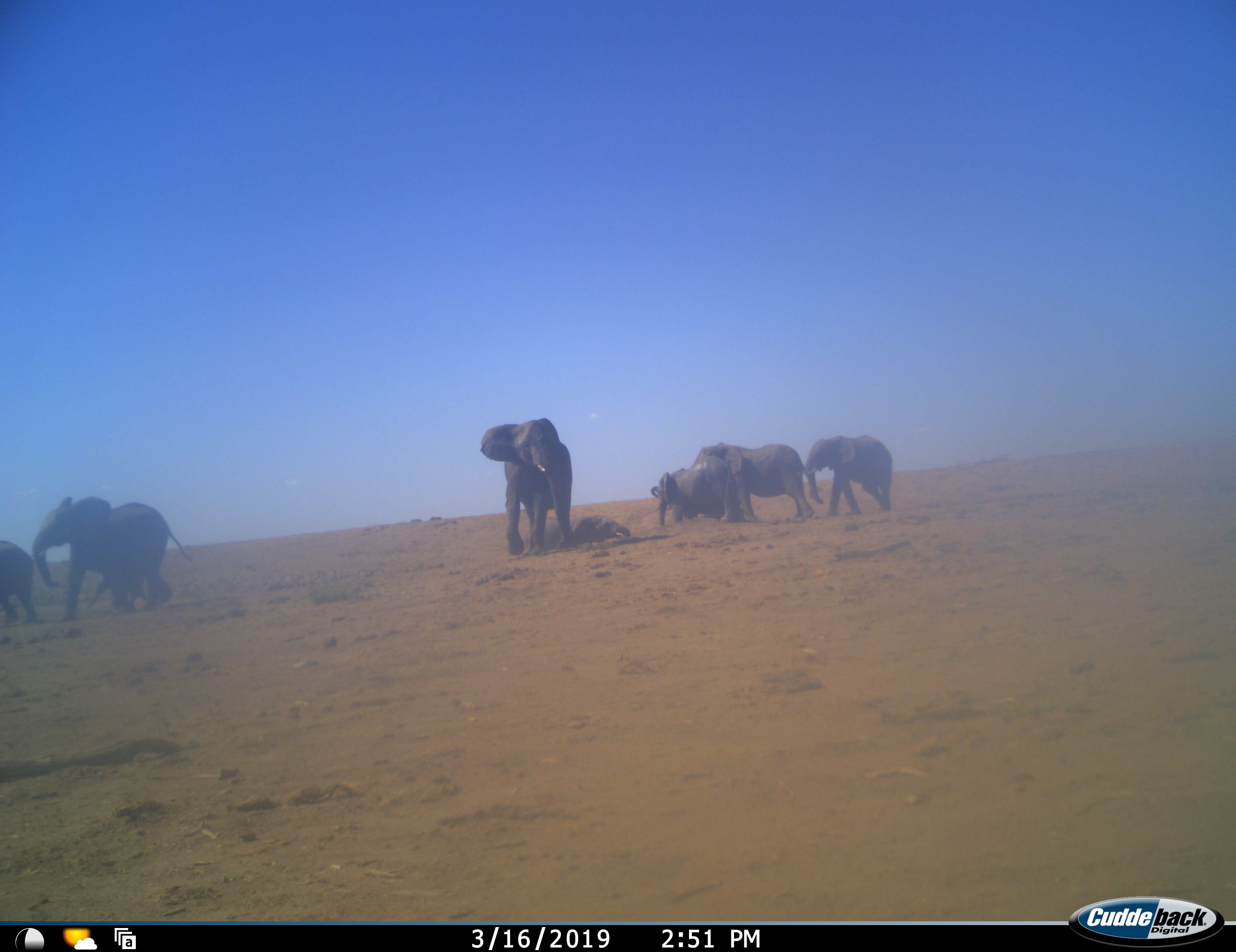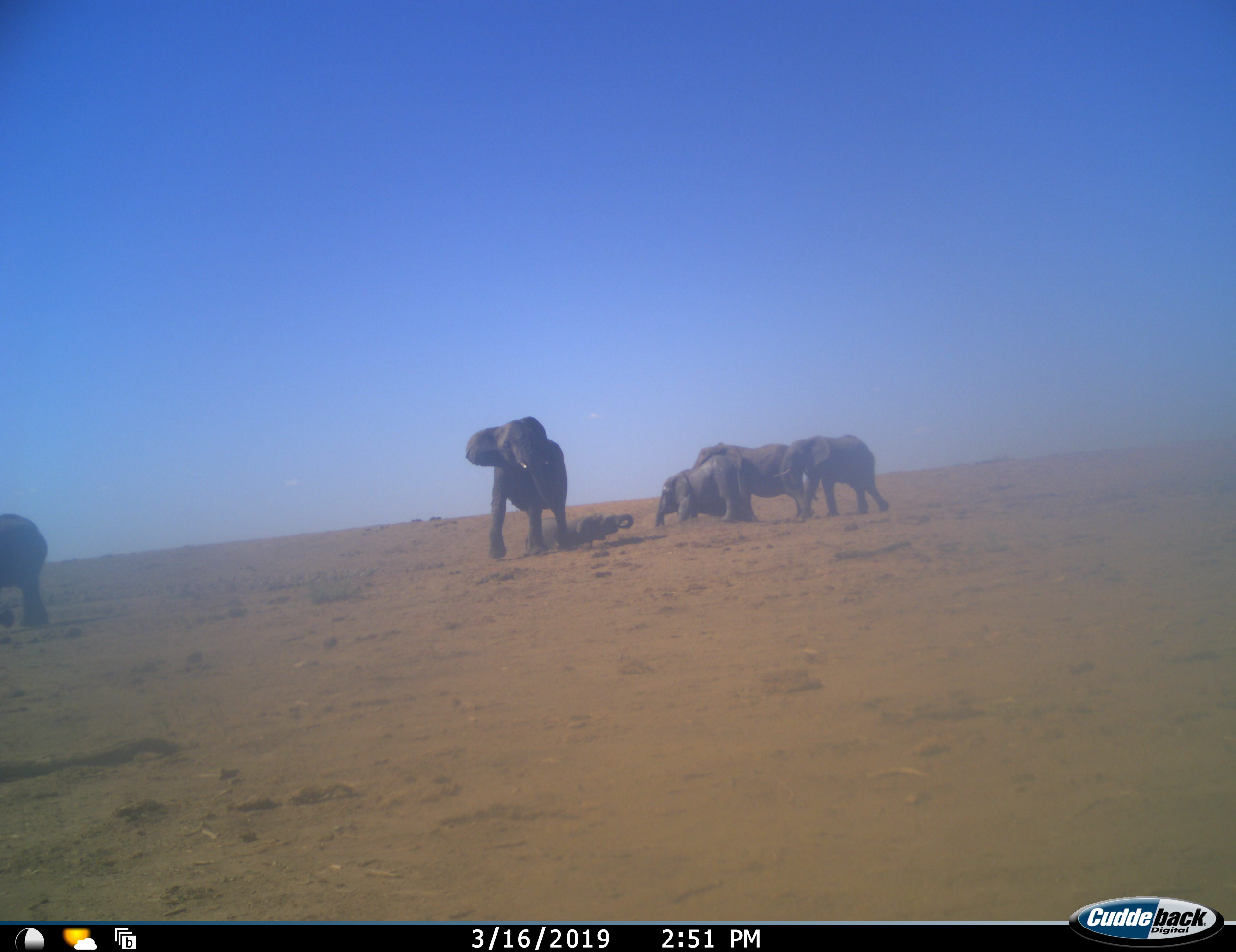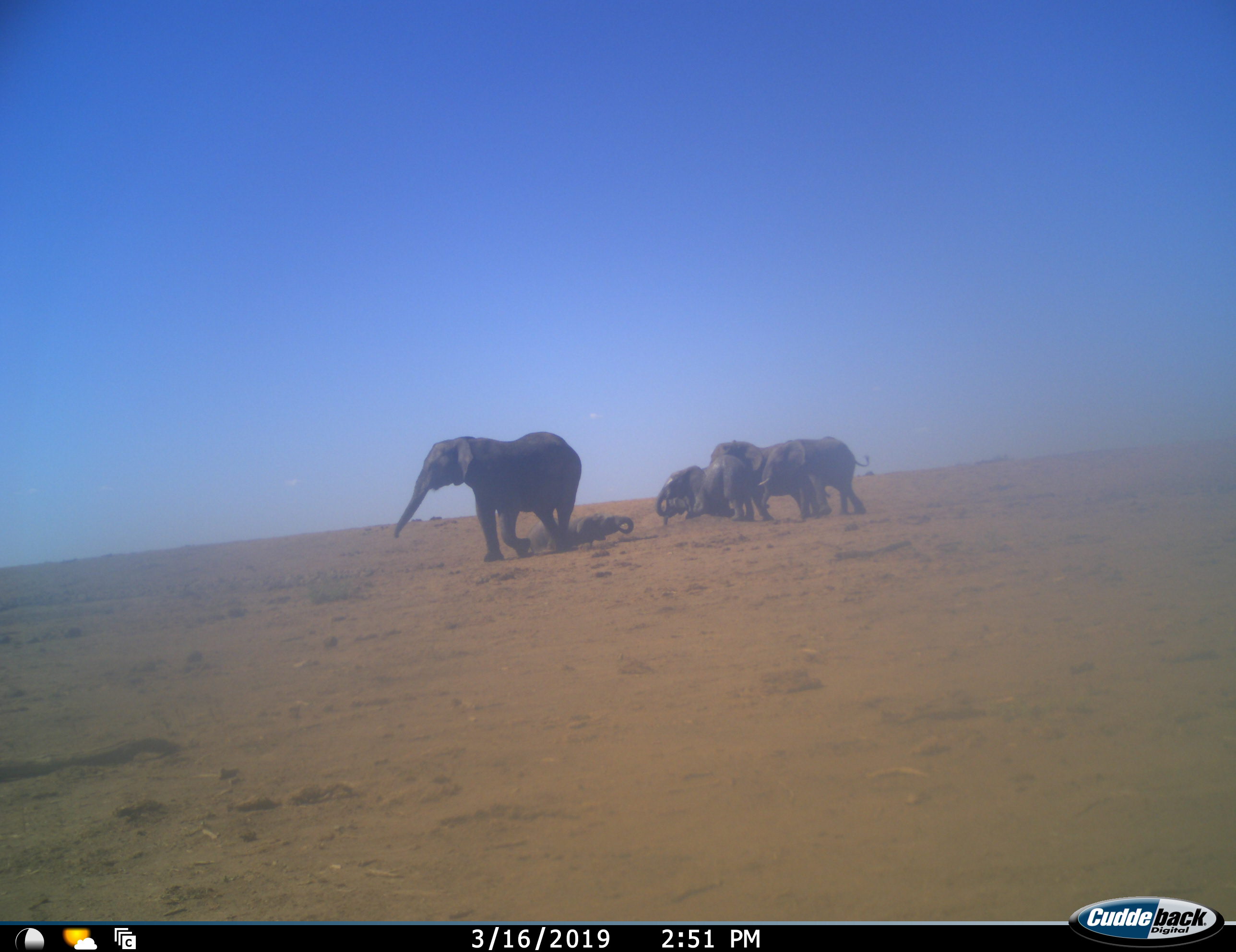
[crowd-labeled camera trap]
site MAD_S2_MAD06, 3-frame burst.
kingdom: Animalia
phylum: Chordata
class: Mammalia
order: Proboscidea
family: Elephantidae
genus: Loxodonta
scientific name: Loxodonta africana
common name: african bush elephant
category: elephant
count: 8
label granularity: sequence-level